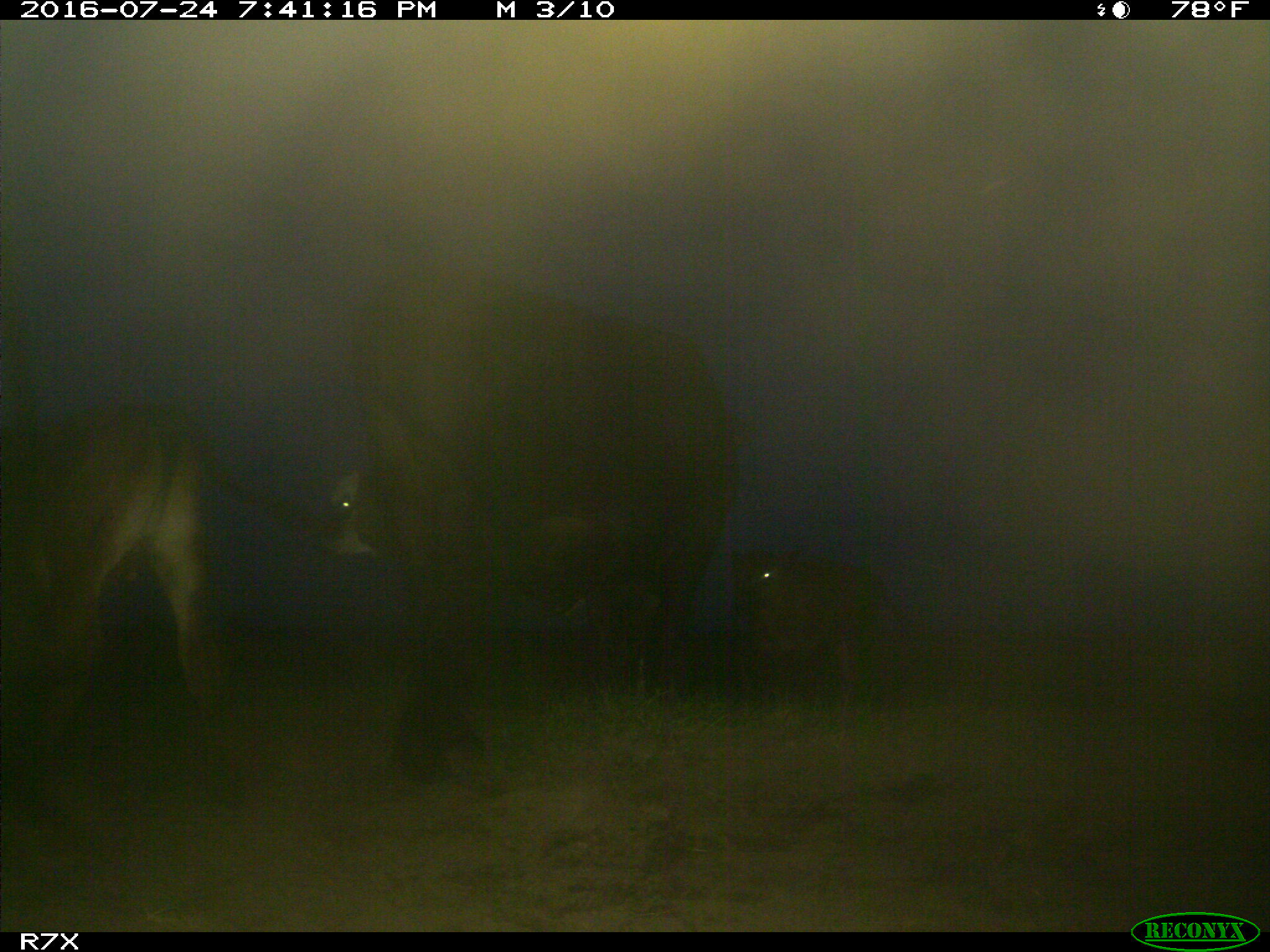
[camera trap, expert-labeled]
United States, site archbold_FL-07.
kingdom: Animalia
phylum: Chordata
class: Mammalia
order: Artiodactyla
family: Bovidae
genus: Bos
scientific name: Bos taurus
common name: domestic cow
Bos taurus (domestic cow).